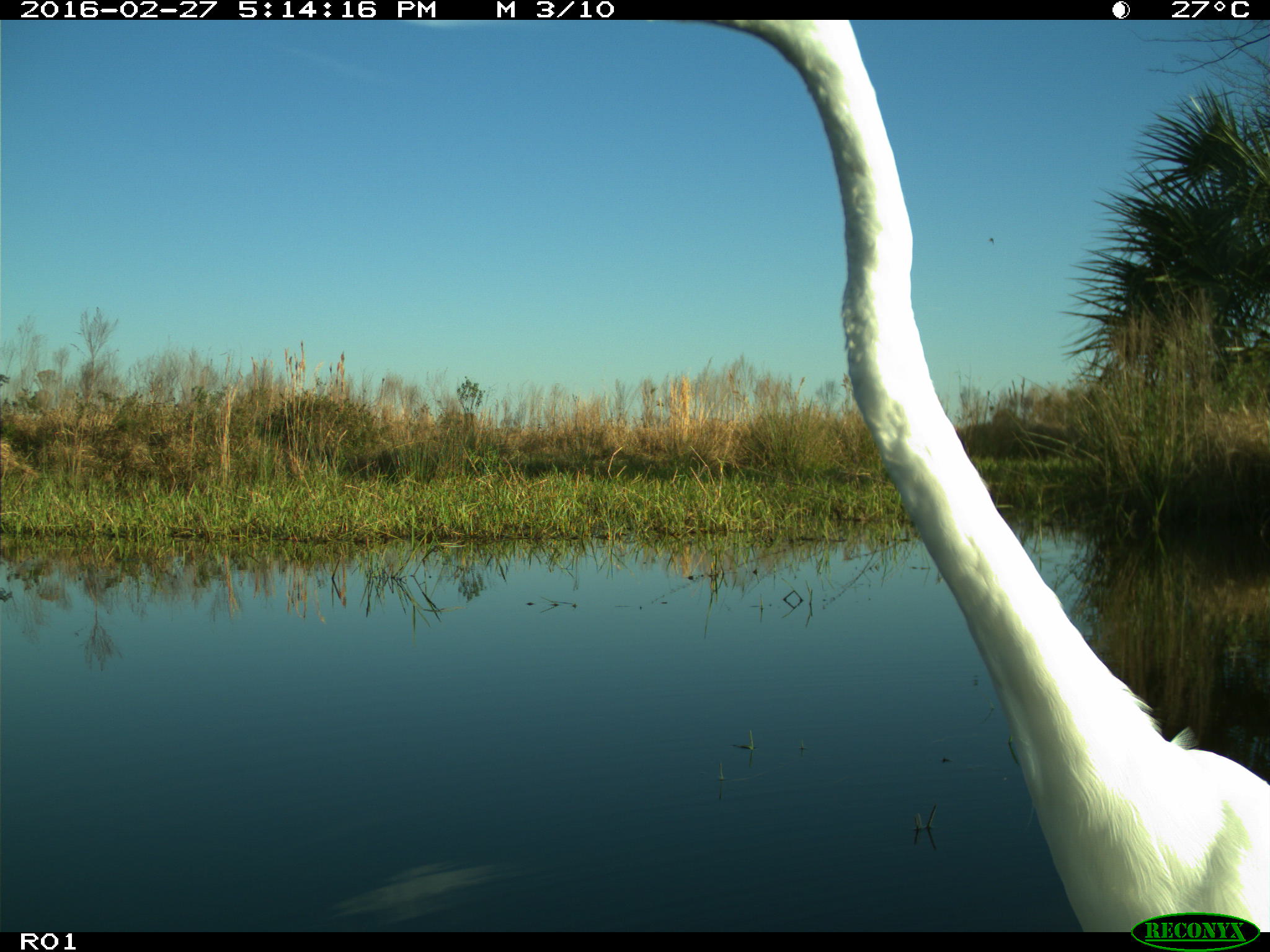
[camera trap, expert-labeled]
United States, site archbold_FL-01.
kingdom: Animalia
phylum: Chordata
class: Aves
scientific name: Aves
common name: birds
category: unidentified bird